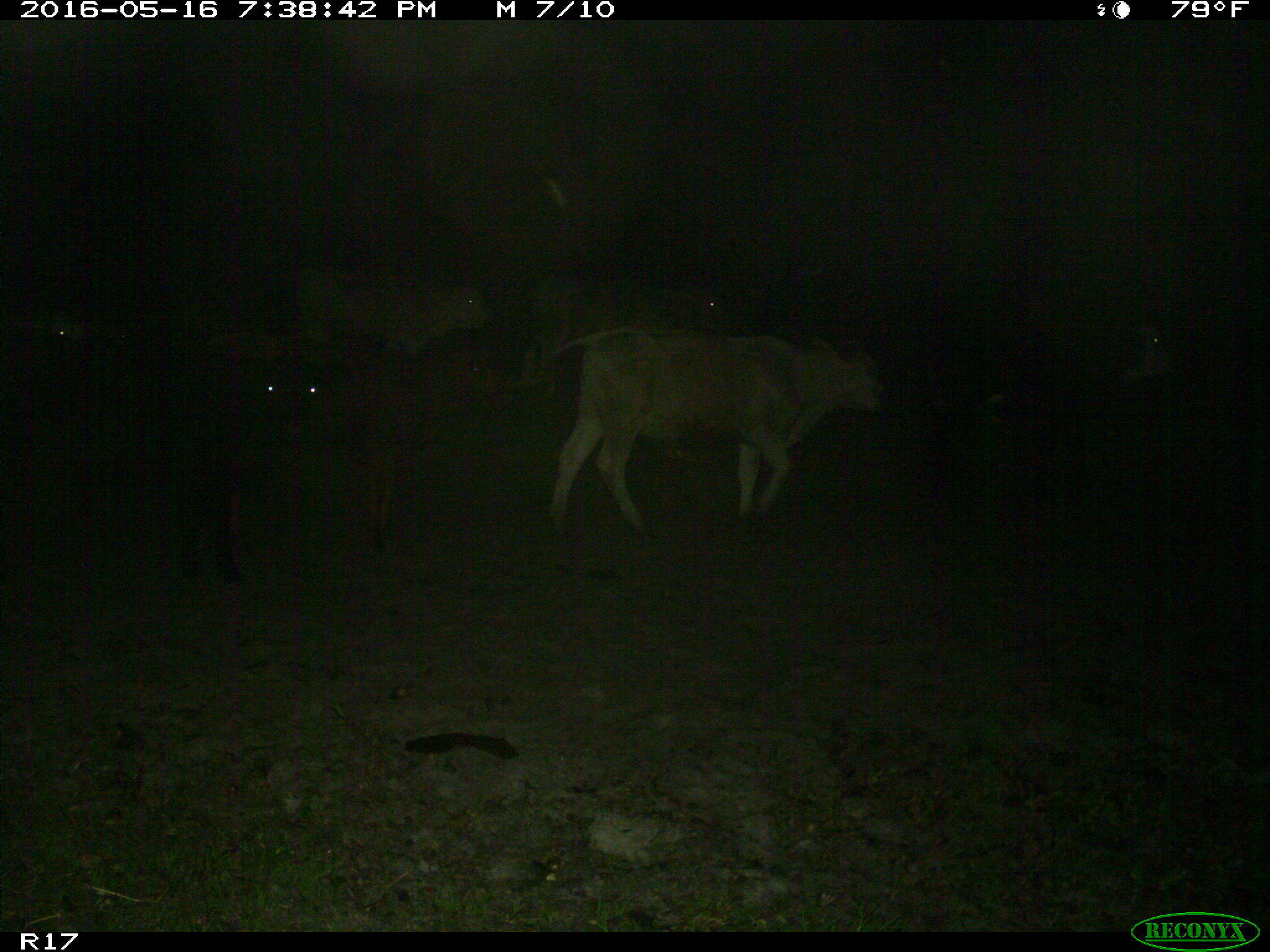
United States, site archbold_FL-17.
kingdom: Animalia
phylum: Chordata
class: Mammalia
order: Artiodactyla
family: Bovidae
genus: Bos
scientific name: Bos taurus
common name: domestic cow